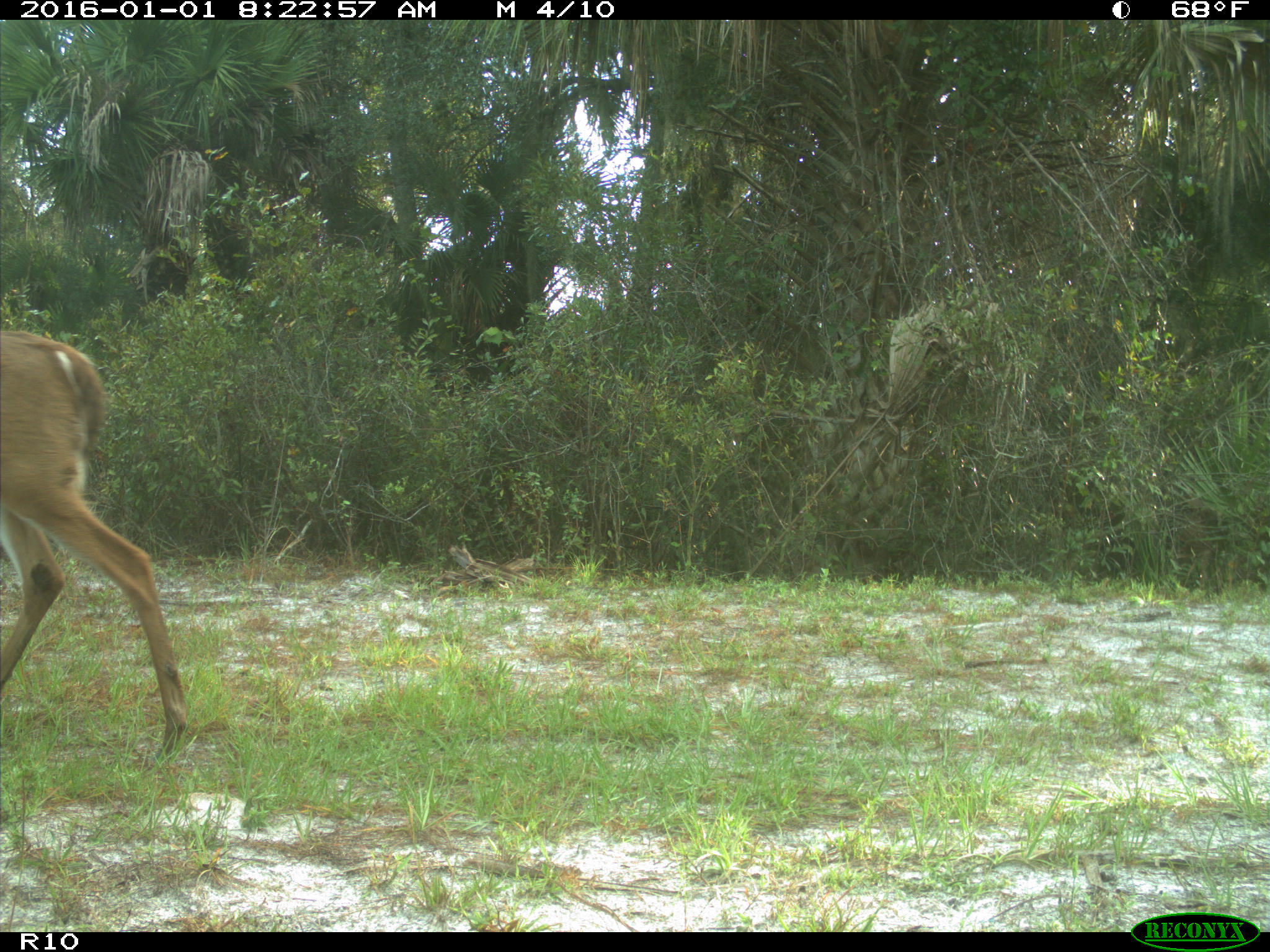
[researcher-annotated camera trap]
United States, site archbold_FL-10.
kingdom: Animalia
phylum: Chordata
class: Mammalia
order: Artiodactyla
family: Cervidae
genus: Odocoileus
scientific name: Odocoileus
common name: deer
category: unidentified deer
Unidentified deer (deer) (Odocoileus).